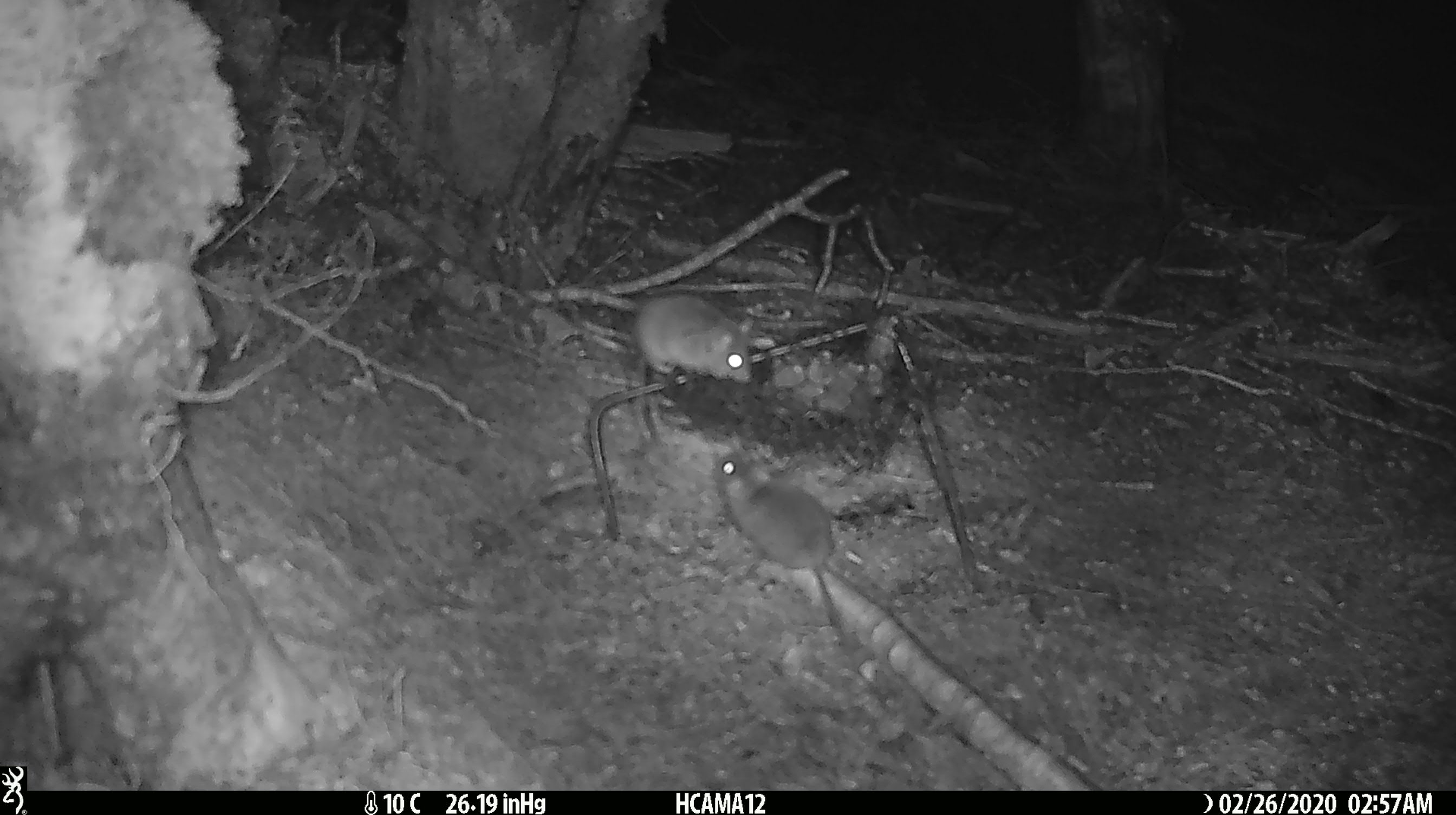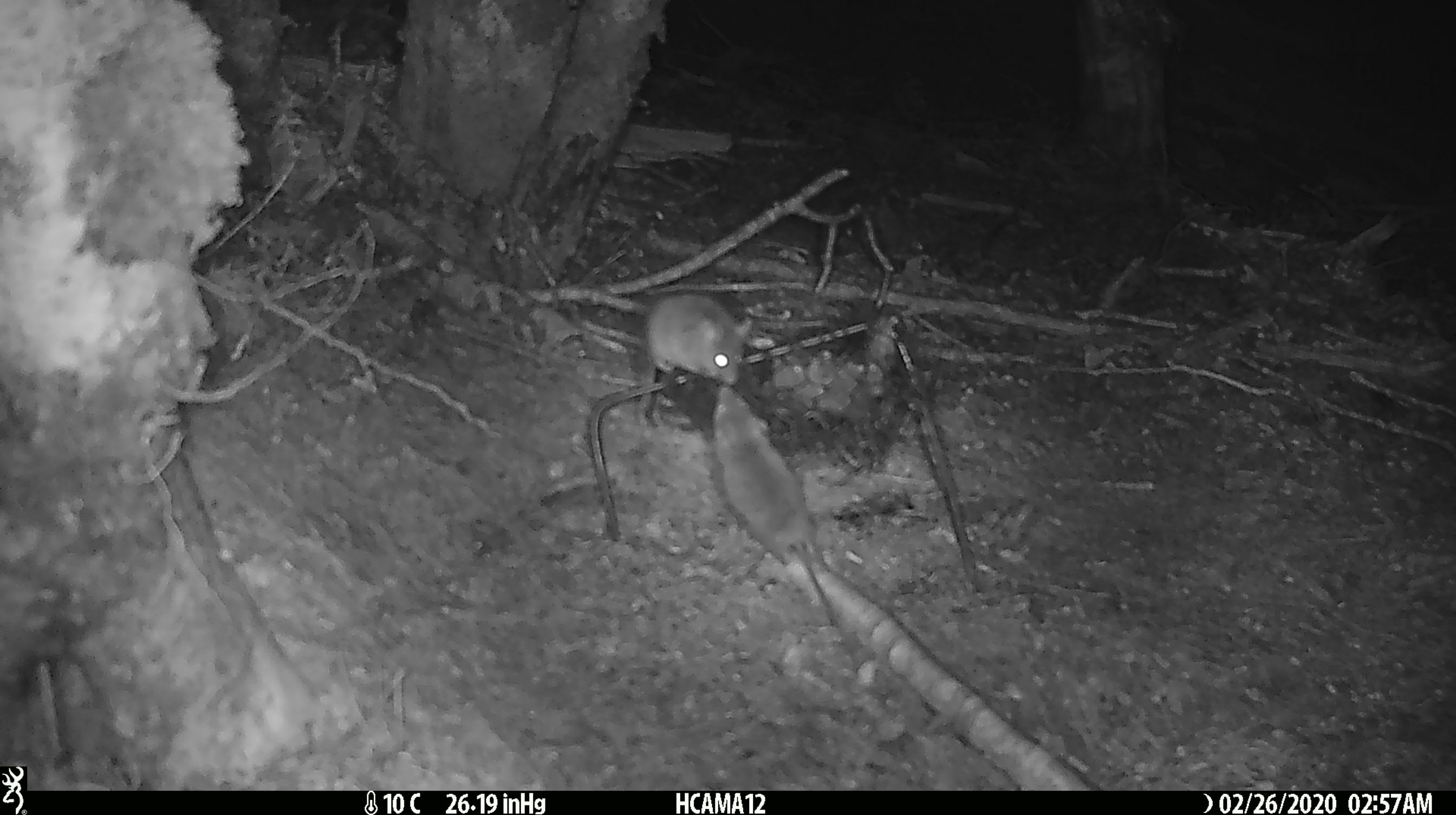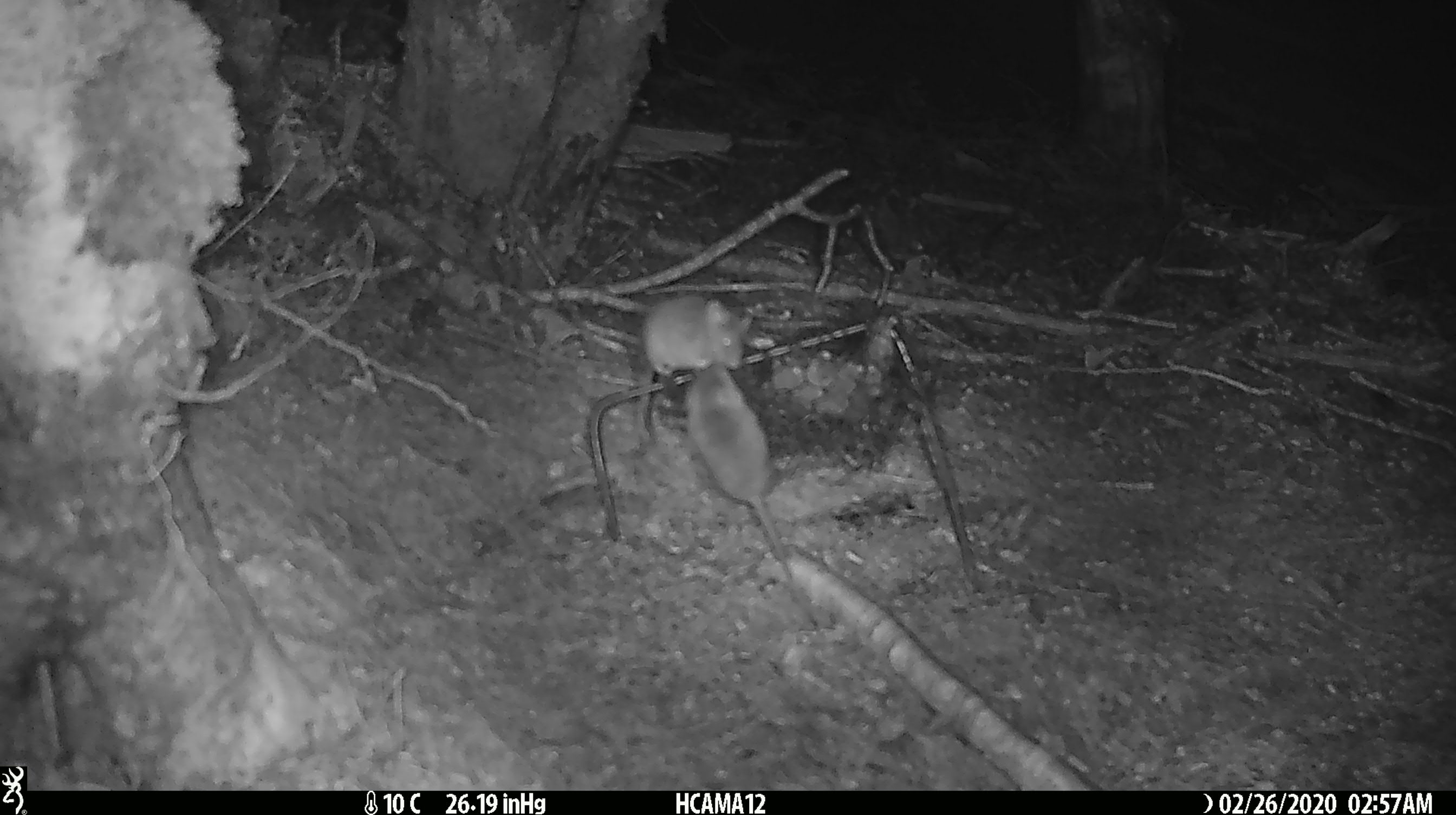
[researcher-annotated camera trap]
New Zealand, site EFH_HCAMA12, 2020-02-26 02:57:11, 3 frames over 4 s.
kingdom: Animalia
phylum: Chordata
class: Mammalia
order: Rodentia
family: Muridae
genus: Mus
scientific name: Mus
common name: mouse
Mouse (Mus).